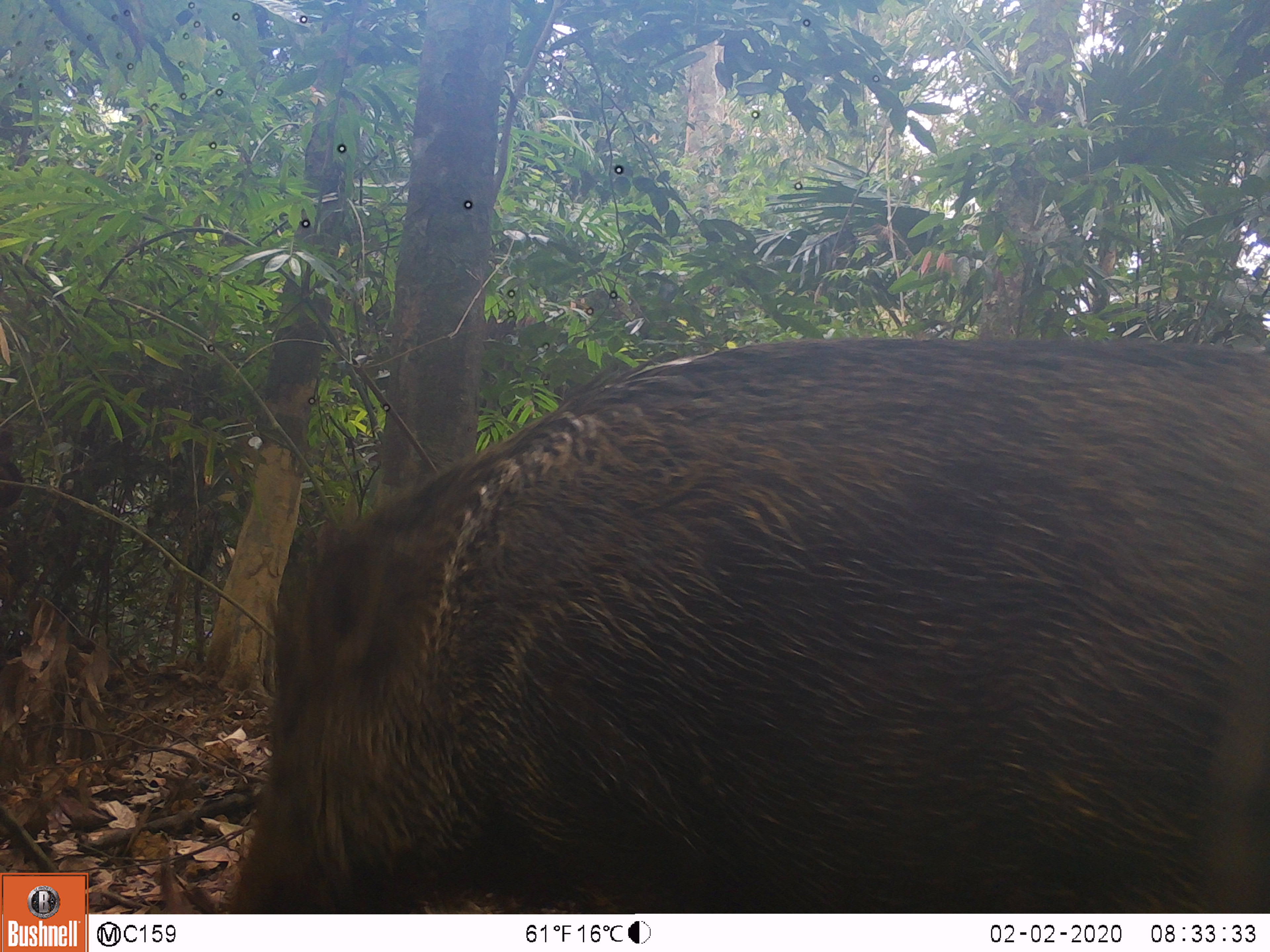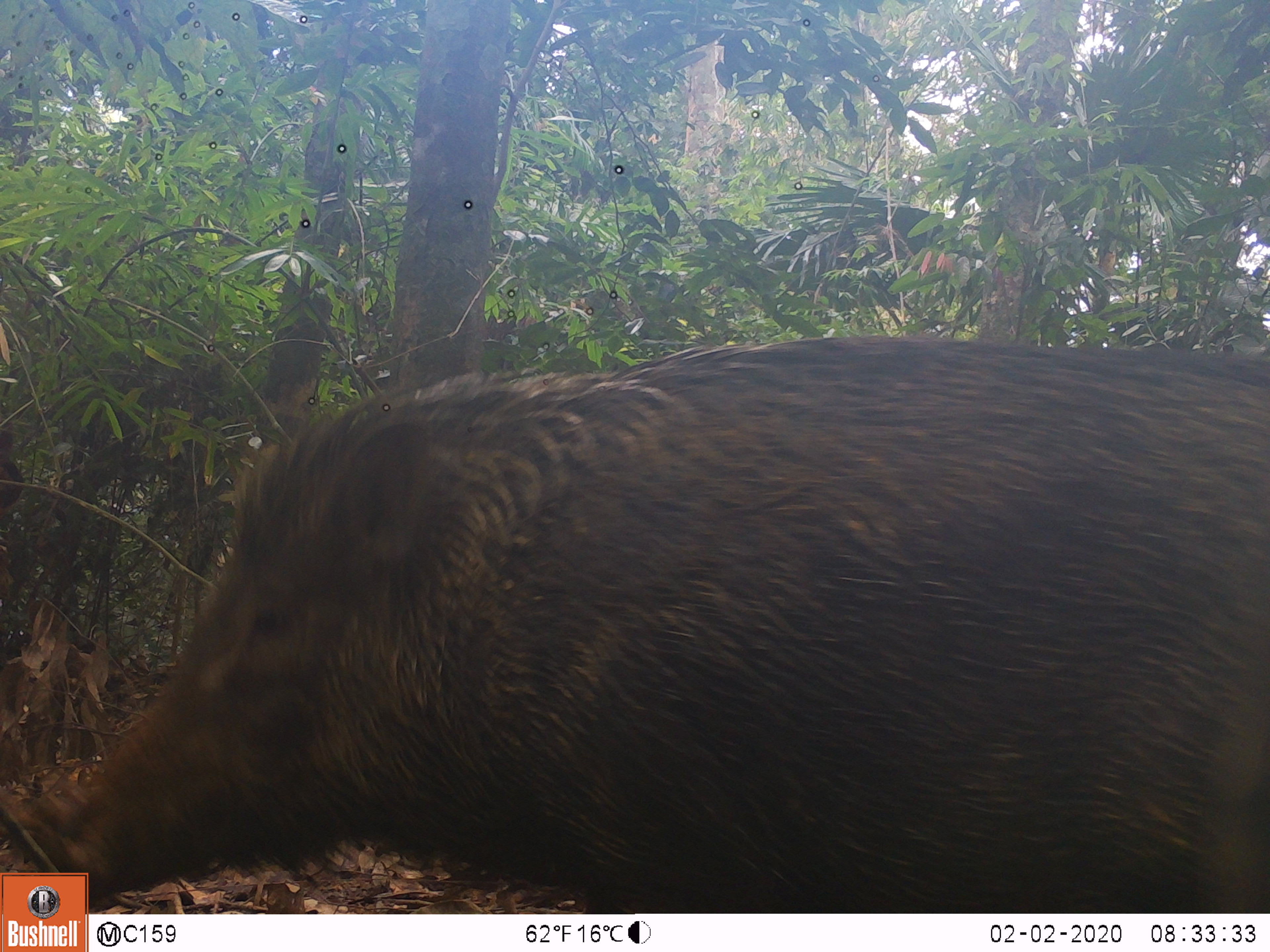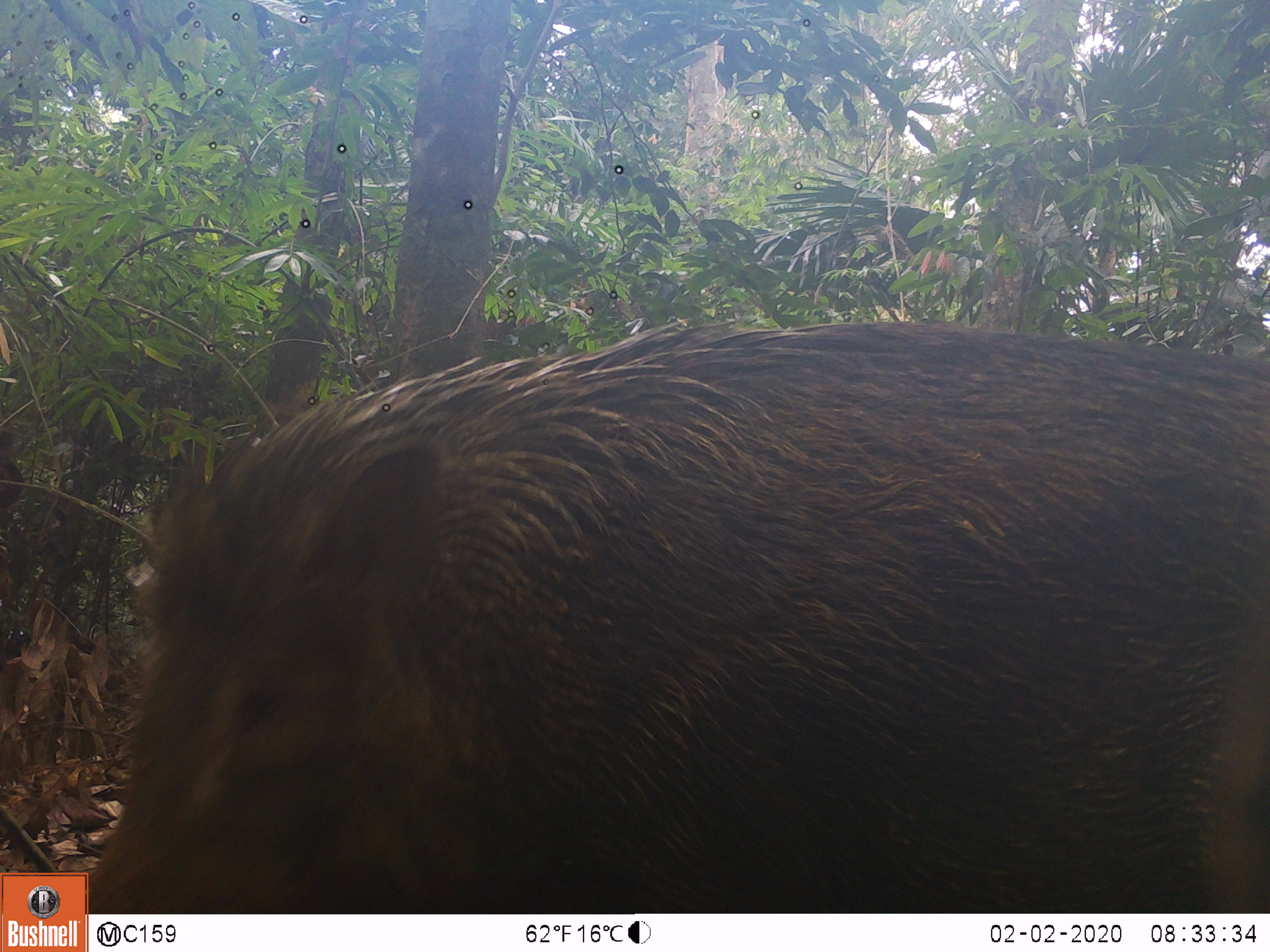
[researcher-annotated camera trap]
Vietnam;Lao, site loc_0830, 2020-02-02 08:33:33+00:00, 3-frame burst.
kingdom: Animalia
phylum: Chordata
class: Mammalia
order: Artiodactyla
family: Suidae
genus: Sus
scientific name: Sus scrofa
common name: eurasian wild pig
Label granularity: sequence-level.